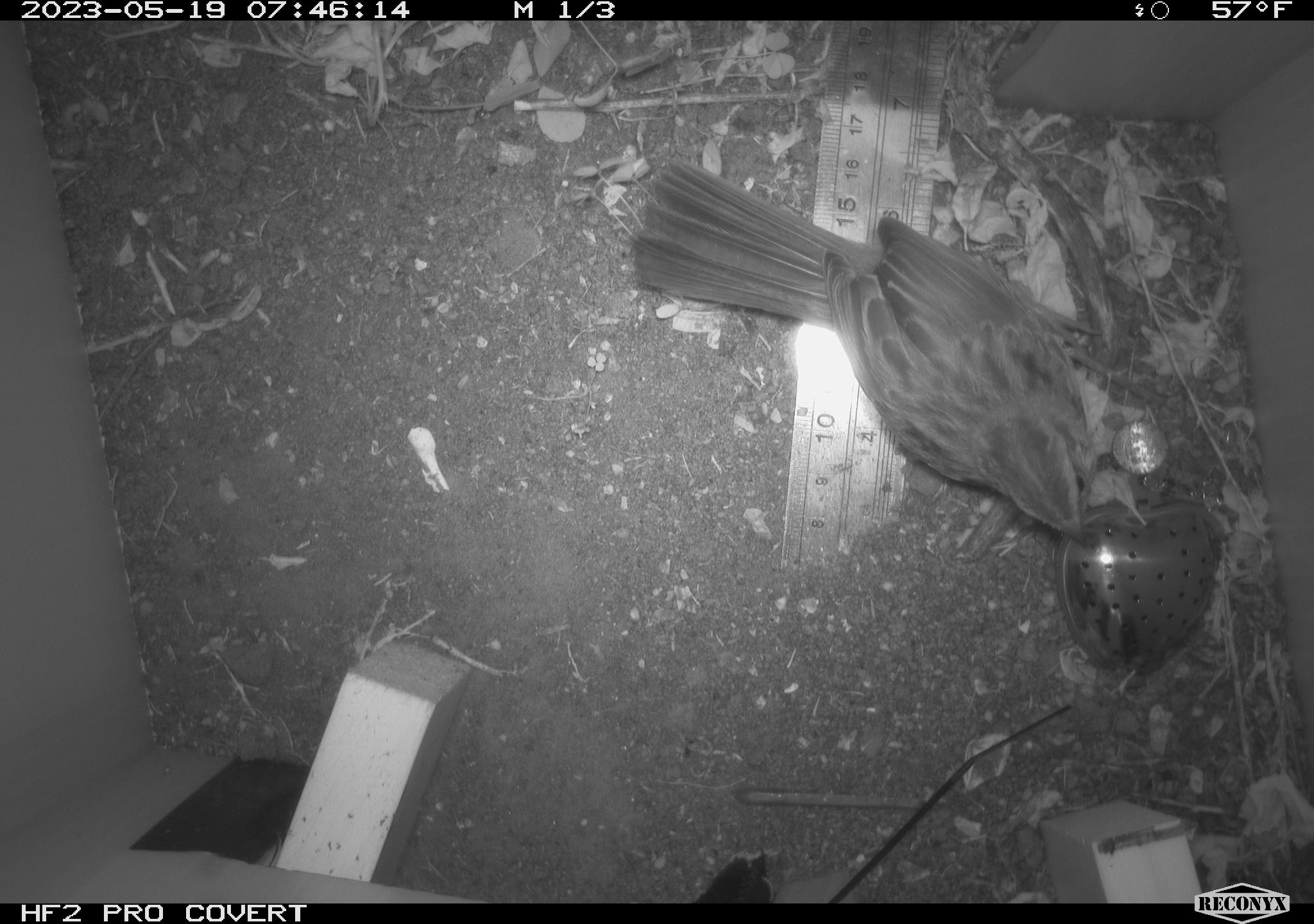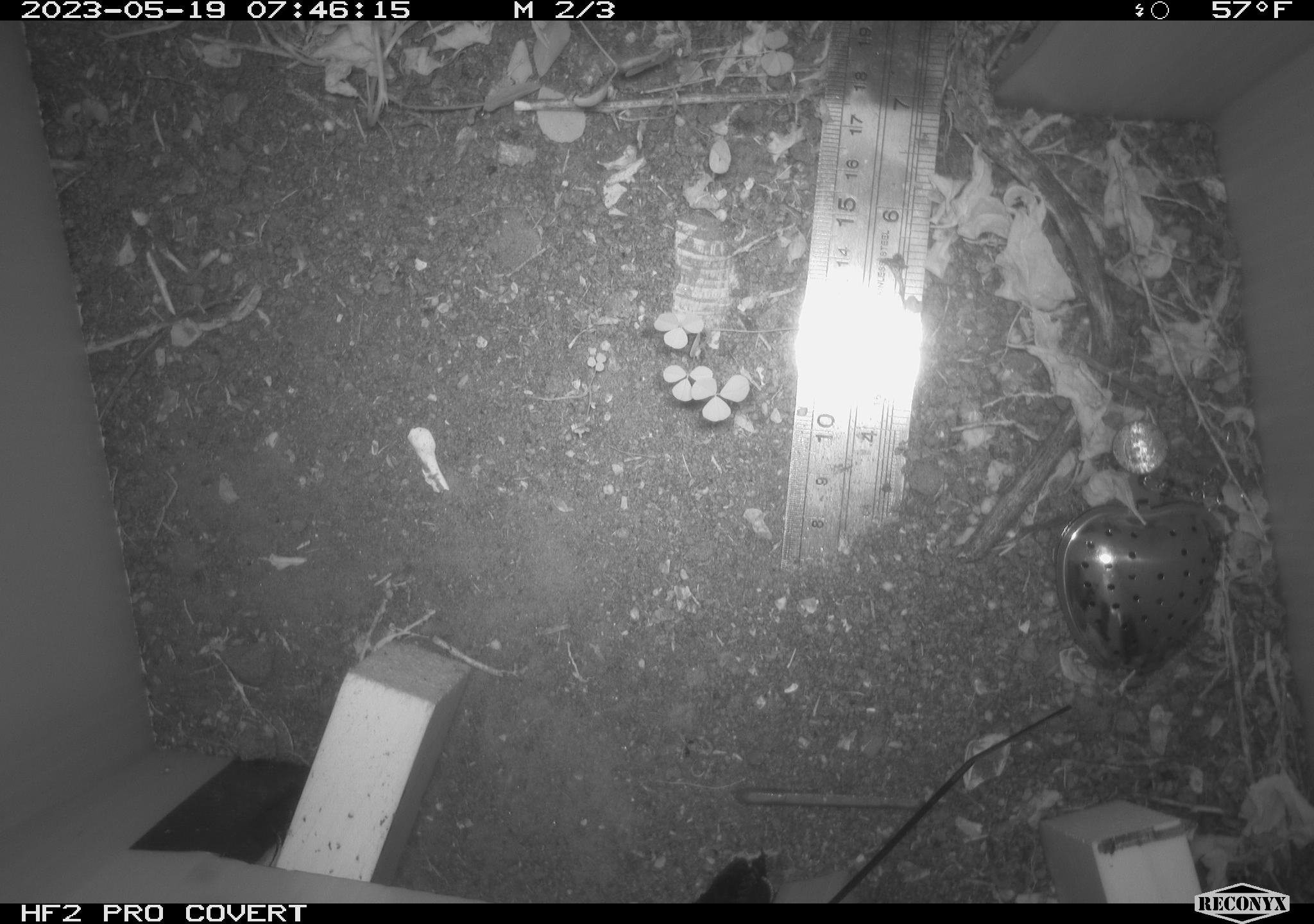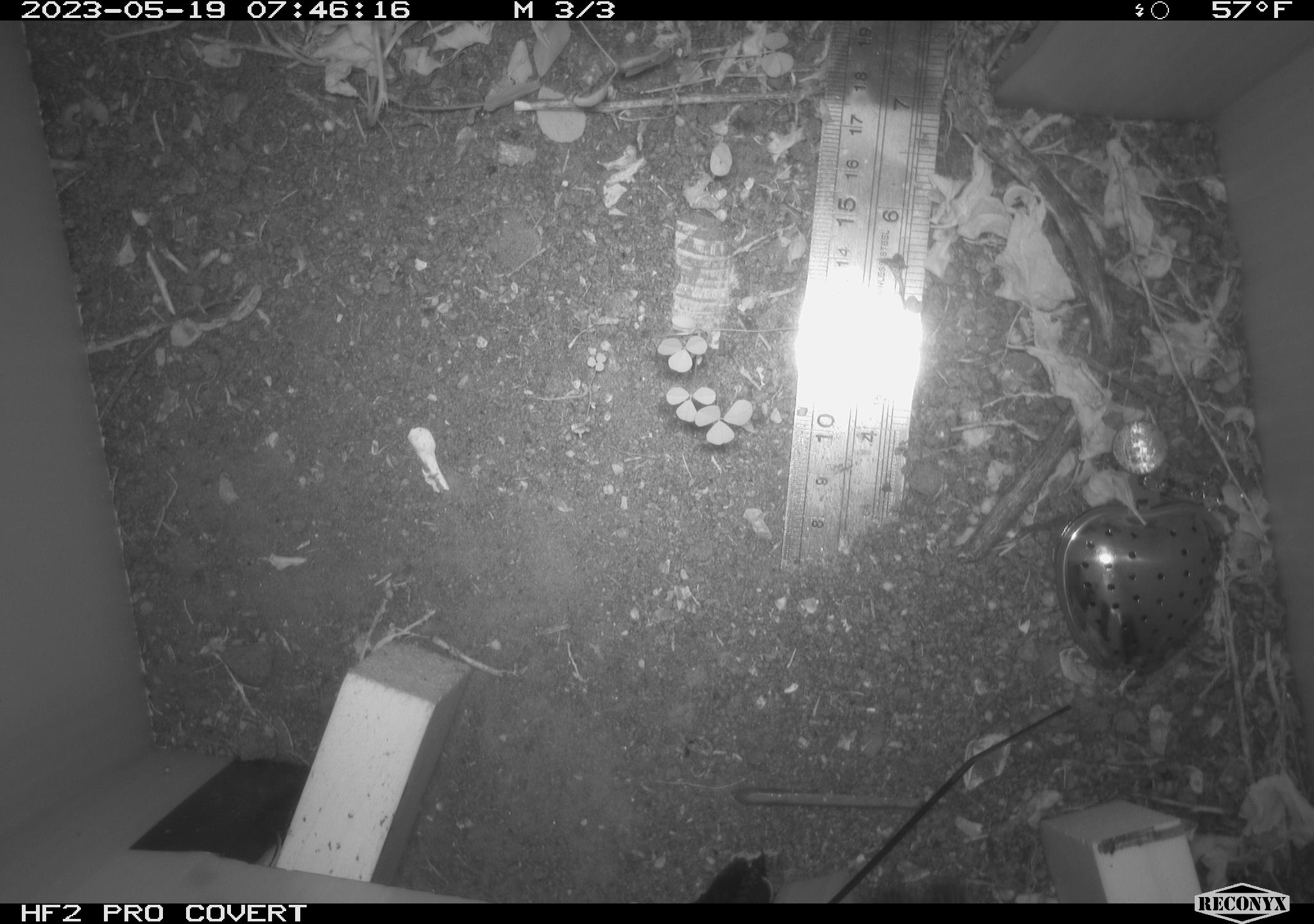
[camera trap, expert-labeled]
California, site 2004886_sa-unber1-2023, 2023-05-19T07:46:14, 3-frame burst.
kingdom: Animalia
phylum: Chordata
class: Aves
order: Passeriformes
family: Passerellidae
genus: Melospiza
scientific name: Melospiza melodia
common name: song sparrow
Song sparrow (Melospiza melodia).